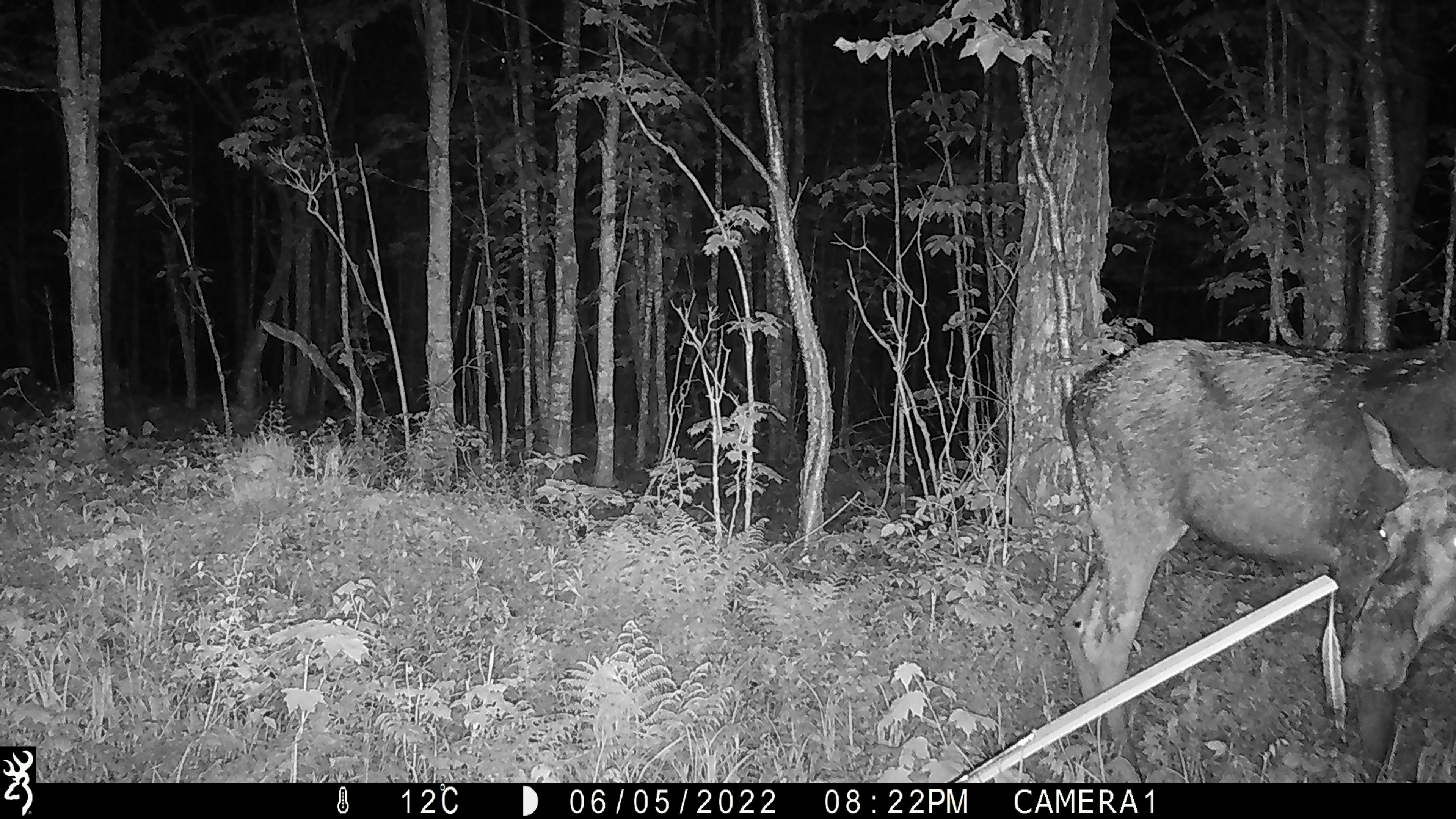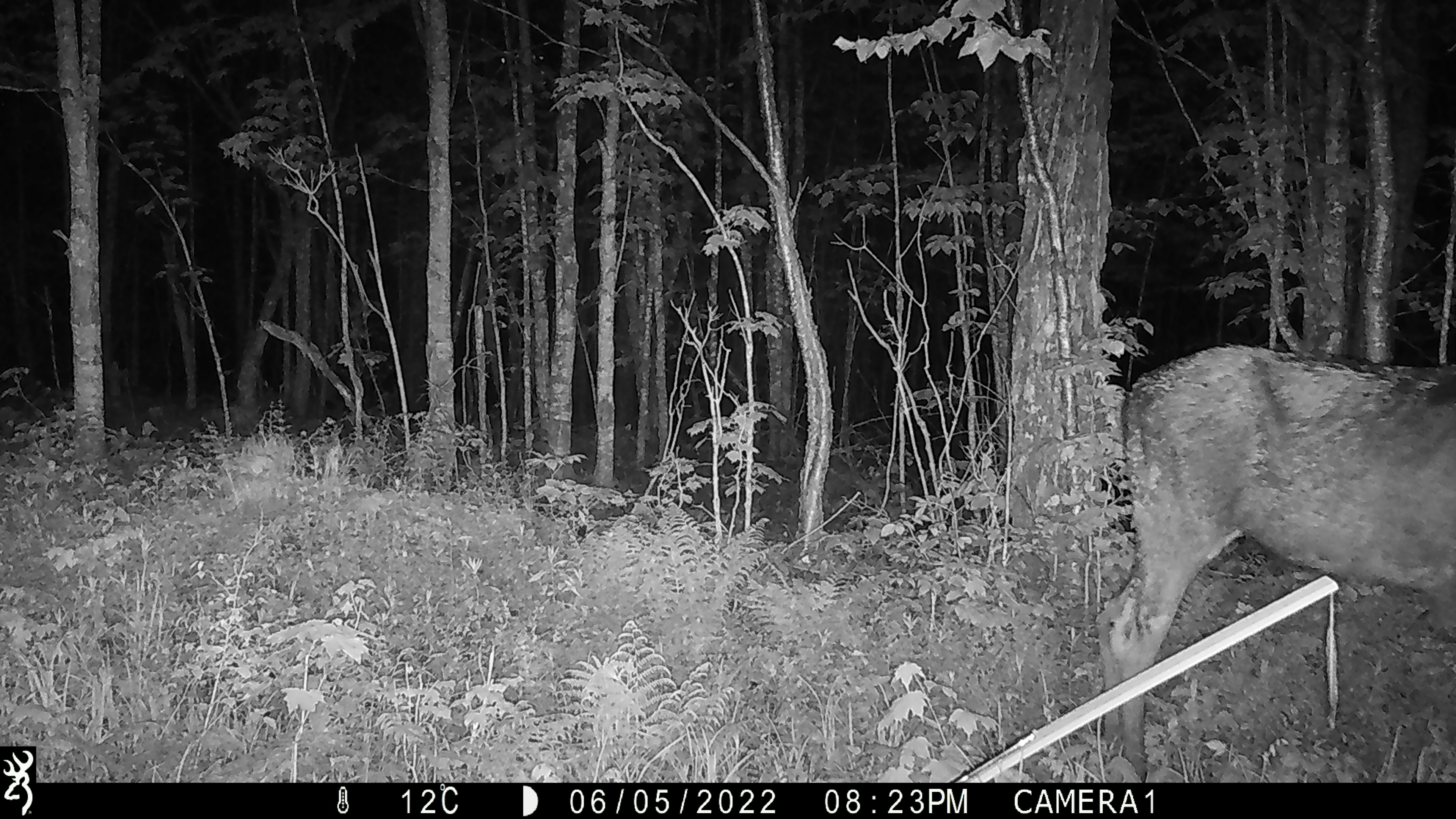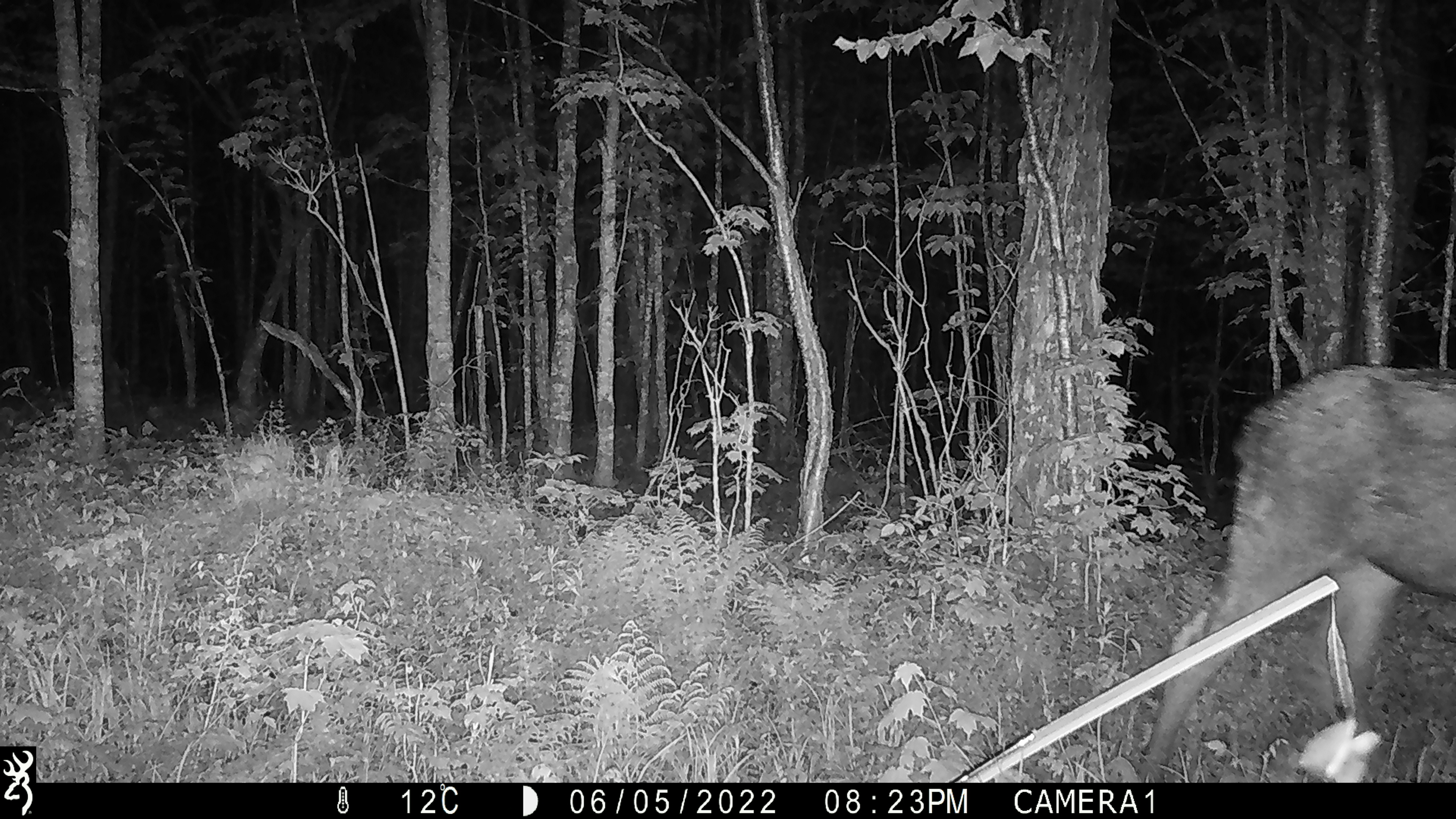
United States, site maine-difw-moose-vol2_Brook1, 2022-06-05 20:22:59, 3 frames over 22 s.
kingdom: Animalia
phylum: Chordata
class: Mammalia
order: Artiodactyla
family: Cervidae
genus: Alces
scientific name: Alces alces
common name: moose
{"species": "moose (Alces alces)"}